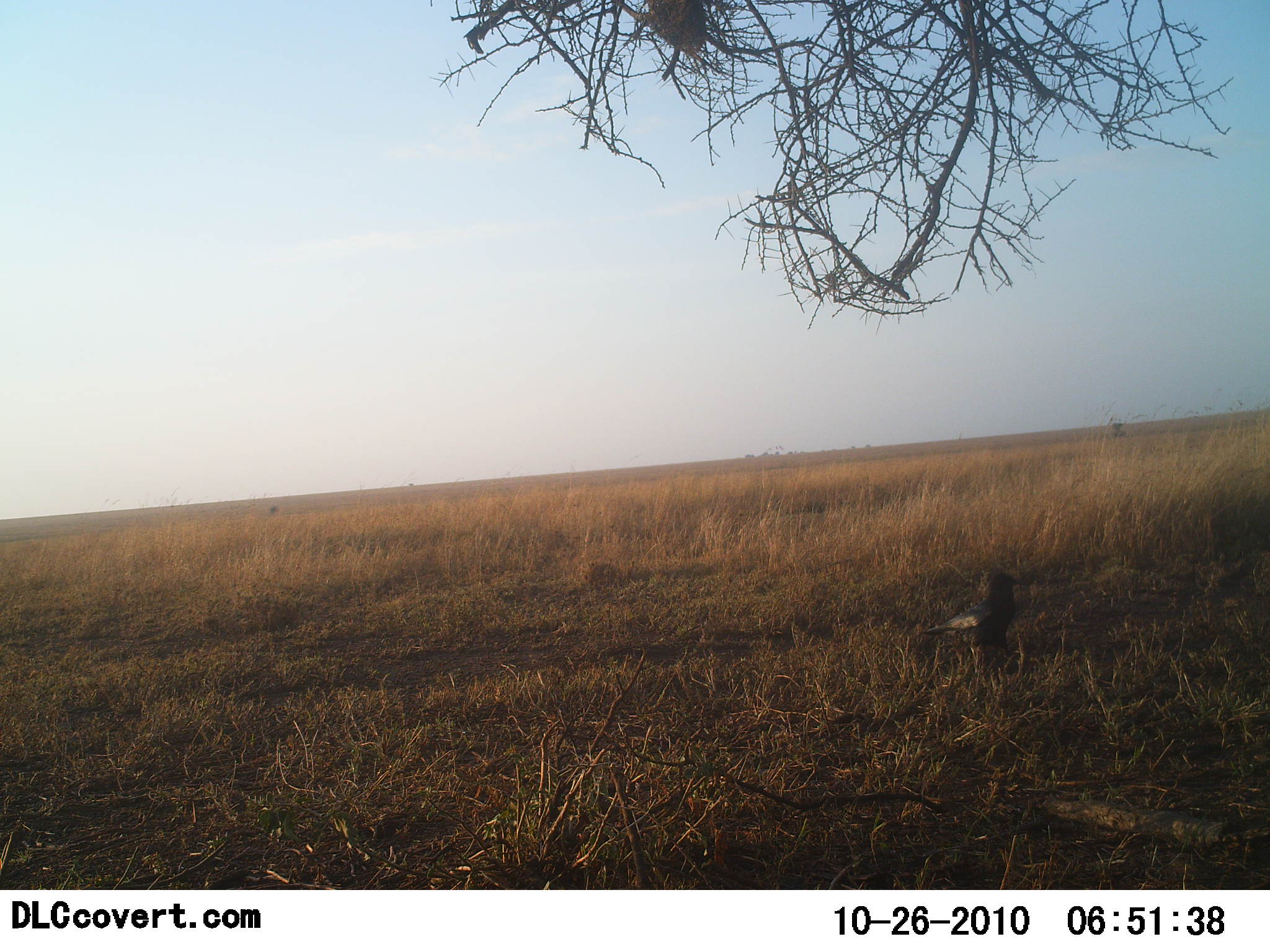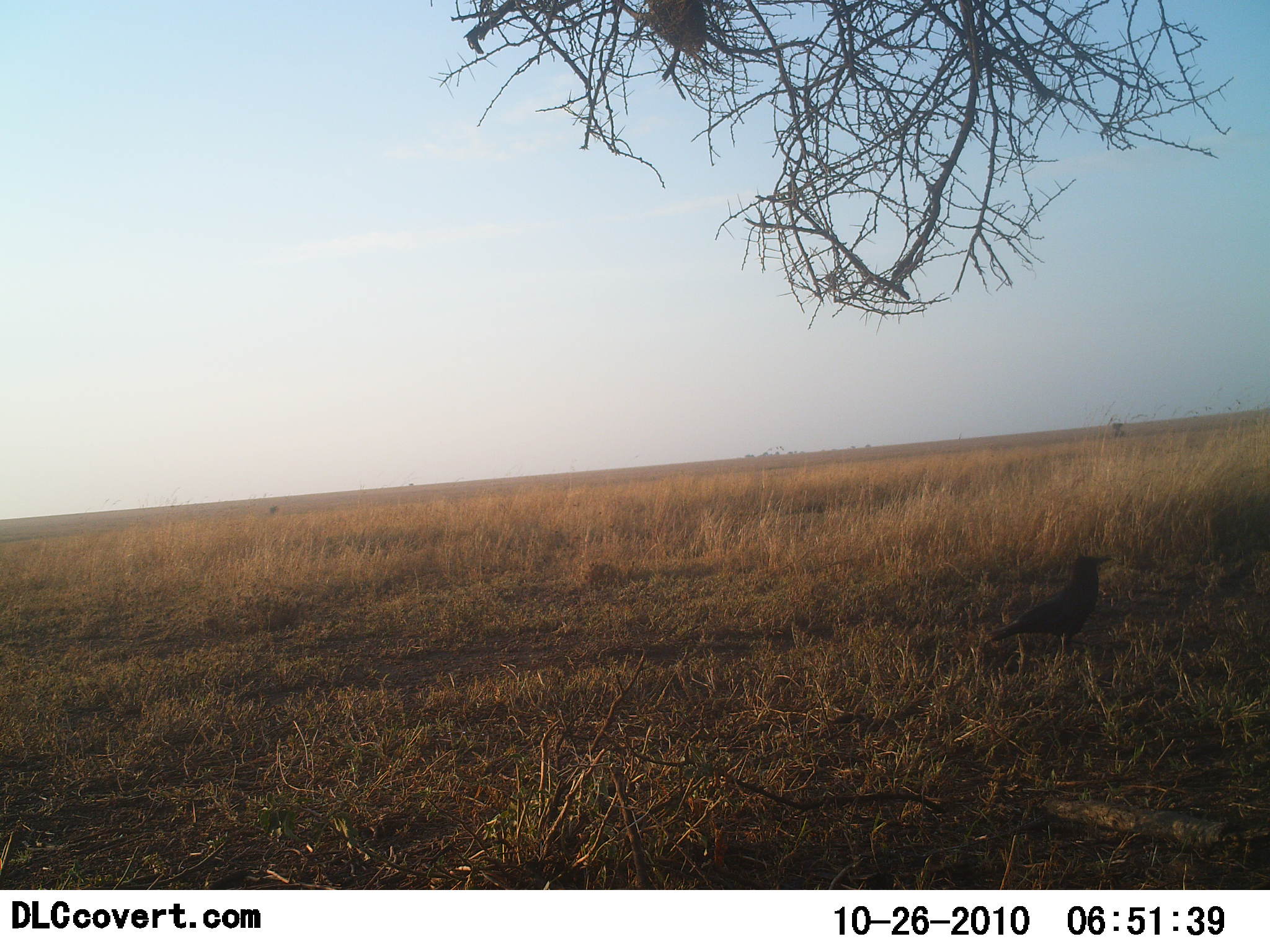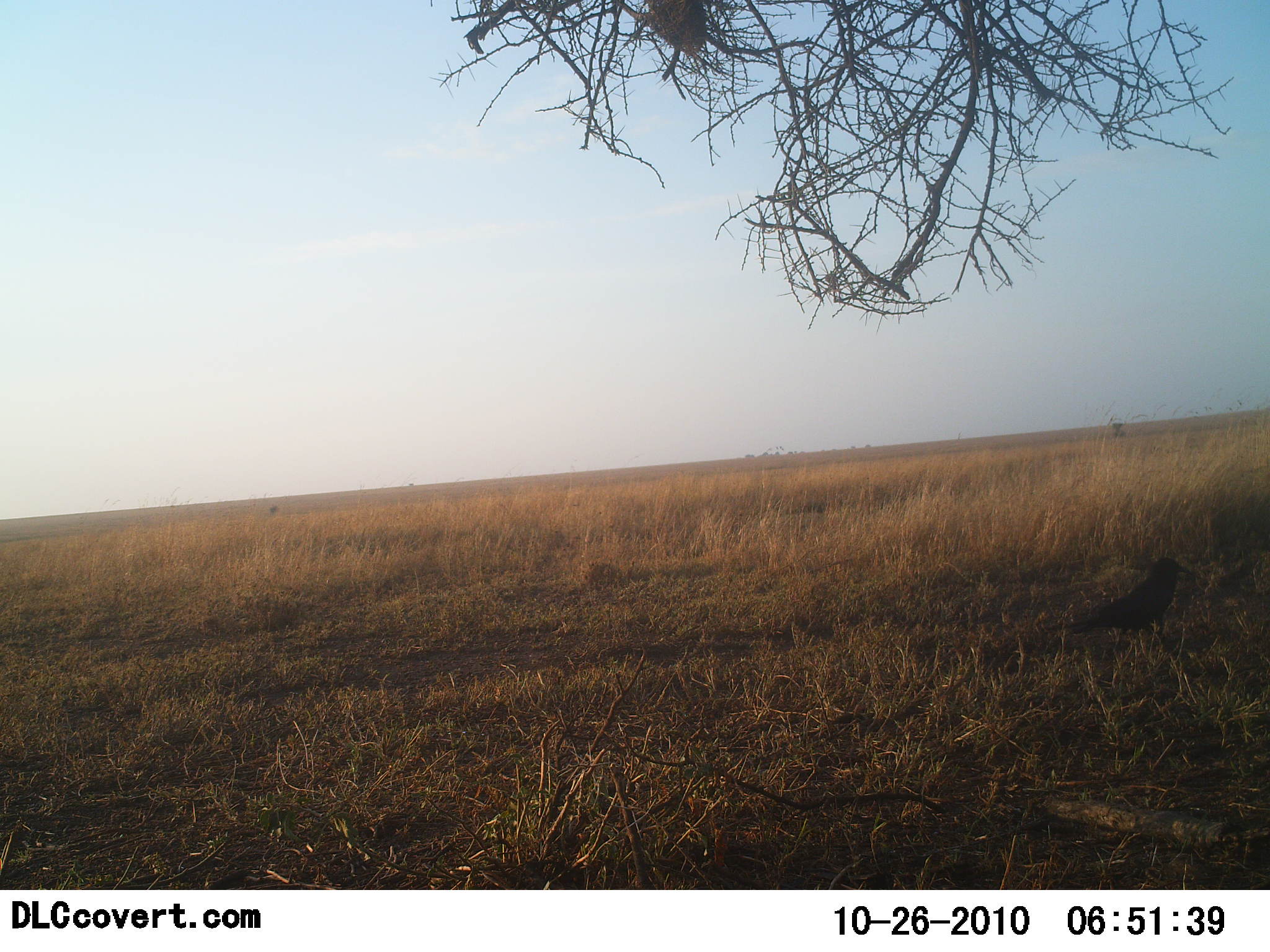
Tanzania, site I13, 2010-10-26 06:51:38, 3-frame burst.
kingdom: Animalia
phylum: Chordata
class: Aves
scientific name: Aves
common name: bird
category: otherbird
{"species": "otherbird (bird) (Aves)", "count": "1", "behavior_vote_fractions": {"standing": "36%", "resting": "0%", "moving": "82%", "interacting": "0%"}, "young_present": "0%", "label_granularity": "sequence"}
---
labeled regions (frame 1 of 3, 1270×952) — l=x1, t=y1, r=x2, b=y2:
animal: l=916, t=572, r=1026, b=666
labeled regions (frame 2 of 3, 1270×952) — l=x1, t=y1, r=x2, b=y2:
animal: l=983, t=555, r=1114, b=659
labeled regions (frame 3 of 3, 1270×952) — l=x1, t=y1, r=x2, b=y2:
animal: l=1046, t=556, r=1191, b=645